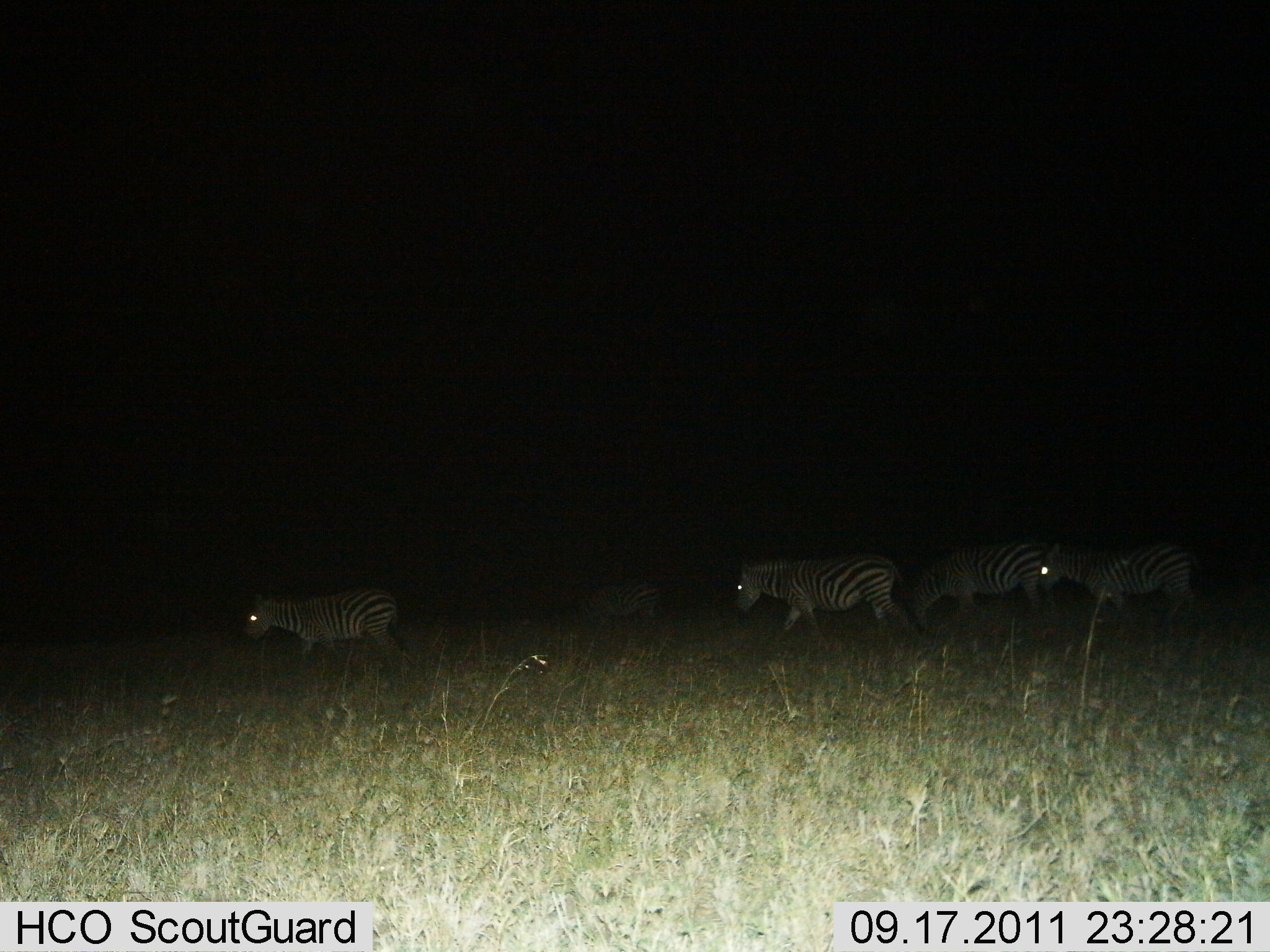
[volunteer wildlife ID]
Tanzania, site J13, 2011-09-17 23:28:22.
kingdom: Animalia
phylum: Chordata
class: Mammalia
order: Perissodactyla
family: Equidae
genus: Equus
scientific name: Equus quagga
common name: plains zebra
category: zebra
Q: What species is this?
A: Zebra (plains zebra) (Equus quagga).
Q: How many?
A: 5.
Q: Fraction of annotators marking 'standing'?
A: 20%.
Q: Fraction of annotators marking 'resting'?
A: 0%.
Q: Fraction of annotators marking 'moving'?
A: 93%.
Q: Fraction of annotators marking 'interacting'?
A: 0%.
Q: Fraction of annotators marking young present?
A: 7%.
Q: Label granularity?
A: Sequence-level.